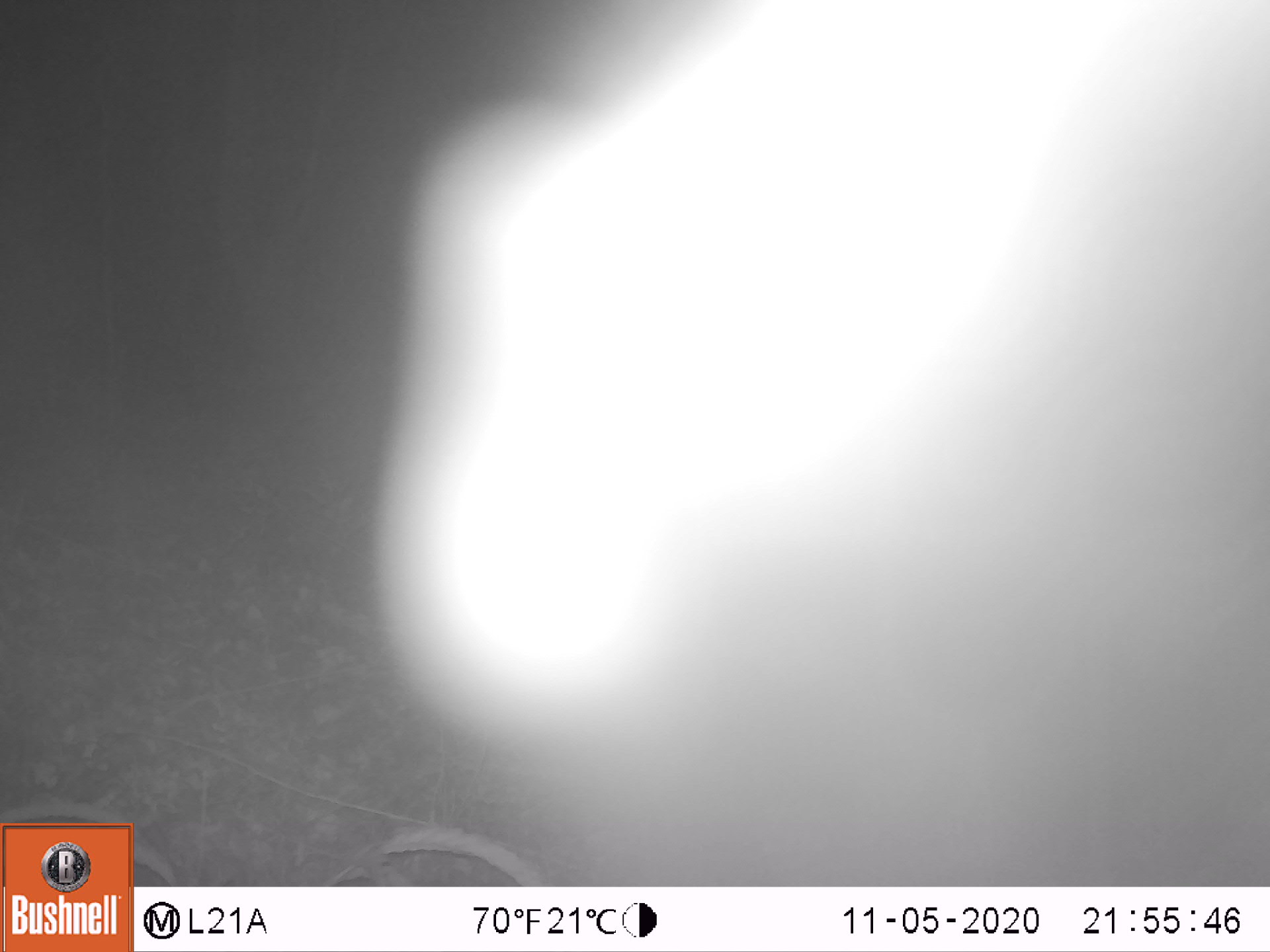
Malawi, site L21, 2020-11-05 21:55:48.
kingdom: Animalia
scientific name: Animalia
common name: other animal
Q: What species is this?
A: Other animal (Animalia).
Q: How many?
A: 1.